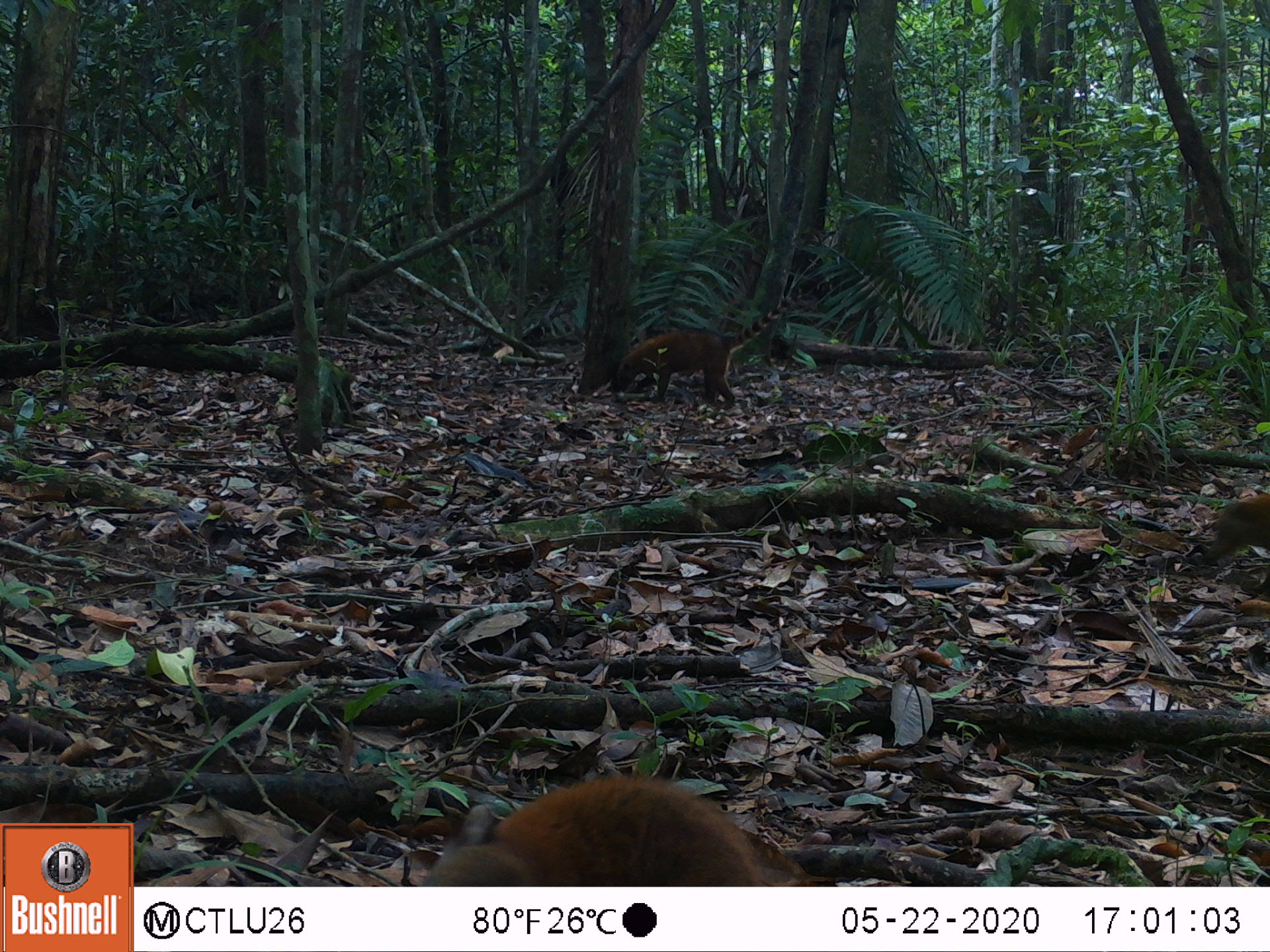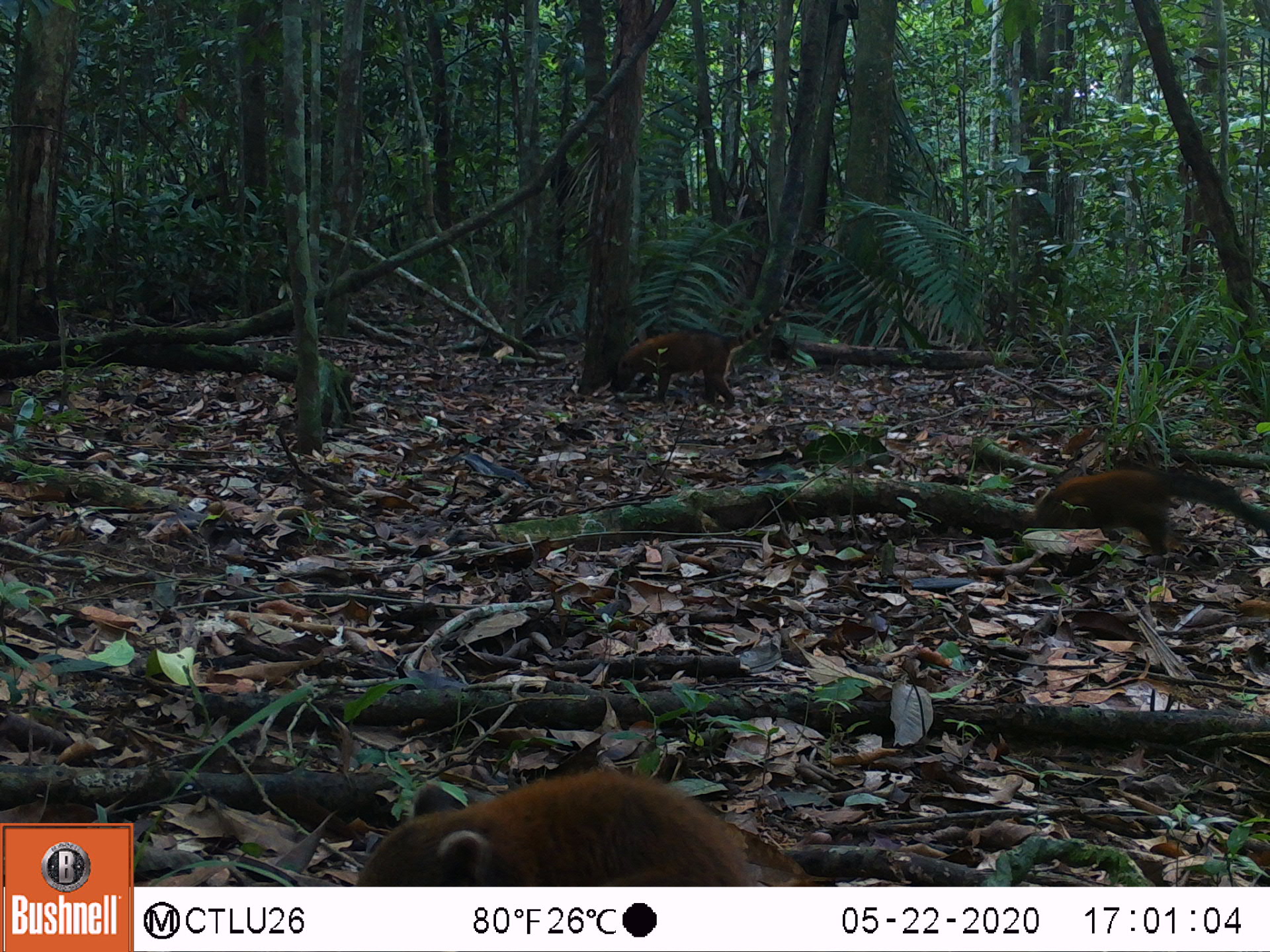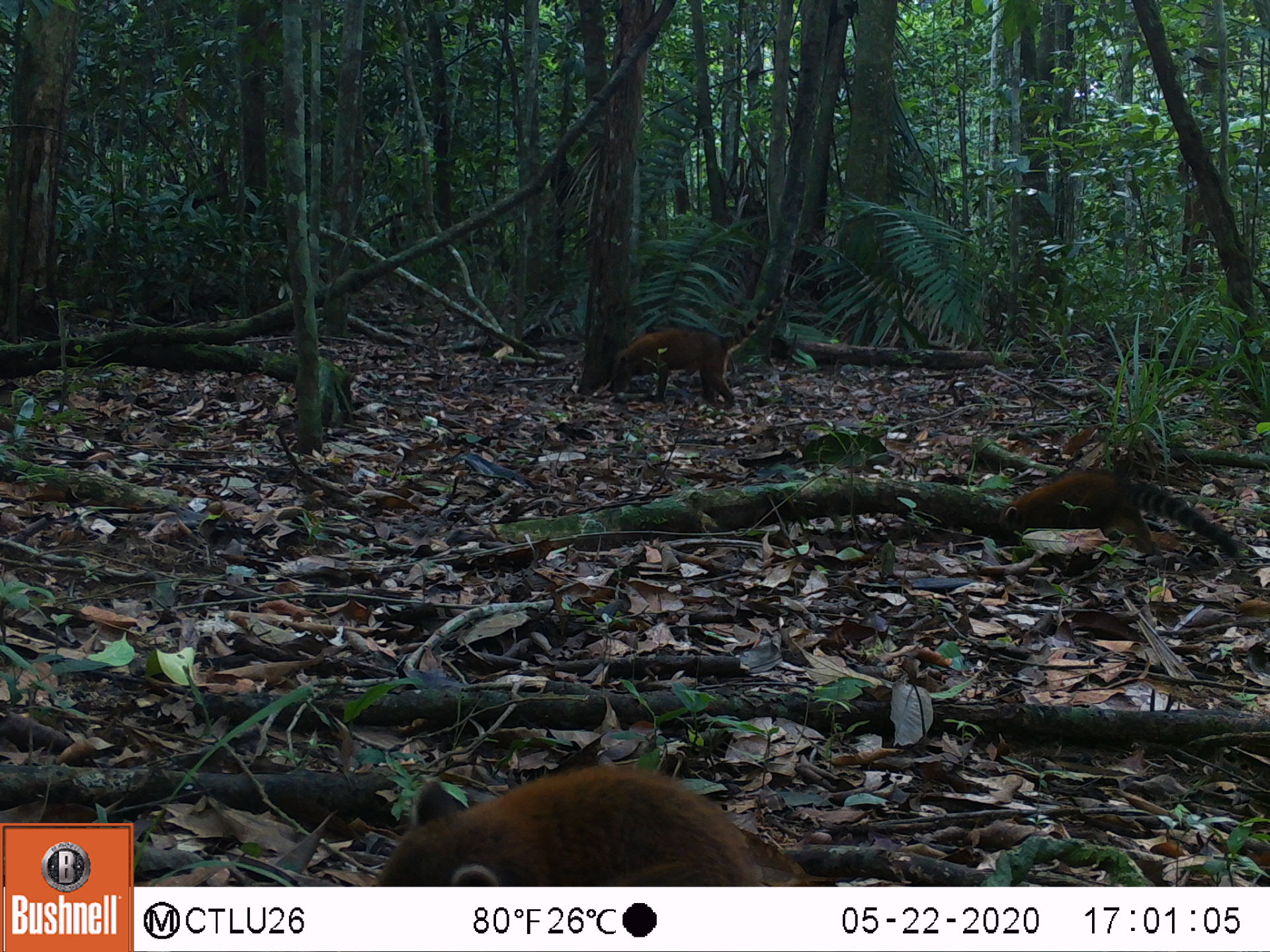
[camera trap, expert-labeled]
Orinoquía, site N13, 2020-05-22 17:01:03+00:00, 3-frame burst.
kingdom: Animalia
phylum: Chordata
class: Mammalia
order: Carnivora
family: Procyonidae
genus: Nasua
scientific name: Nasua nasua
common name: south american coati